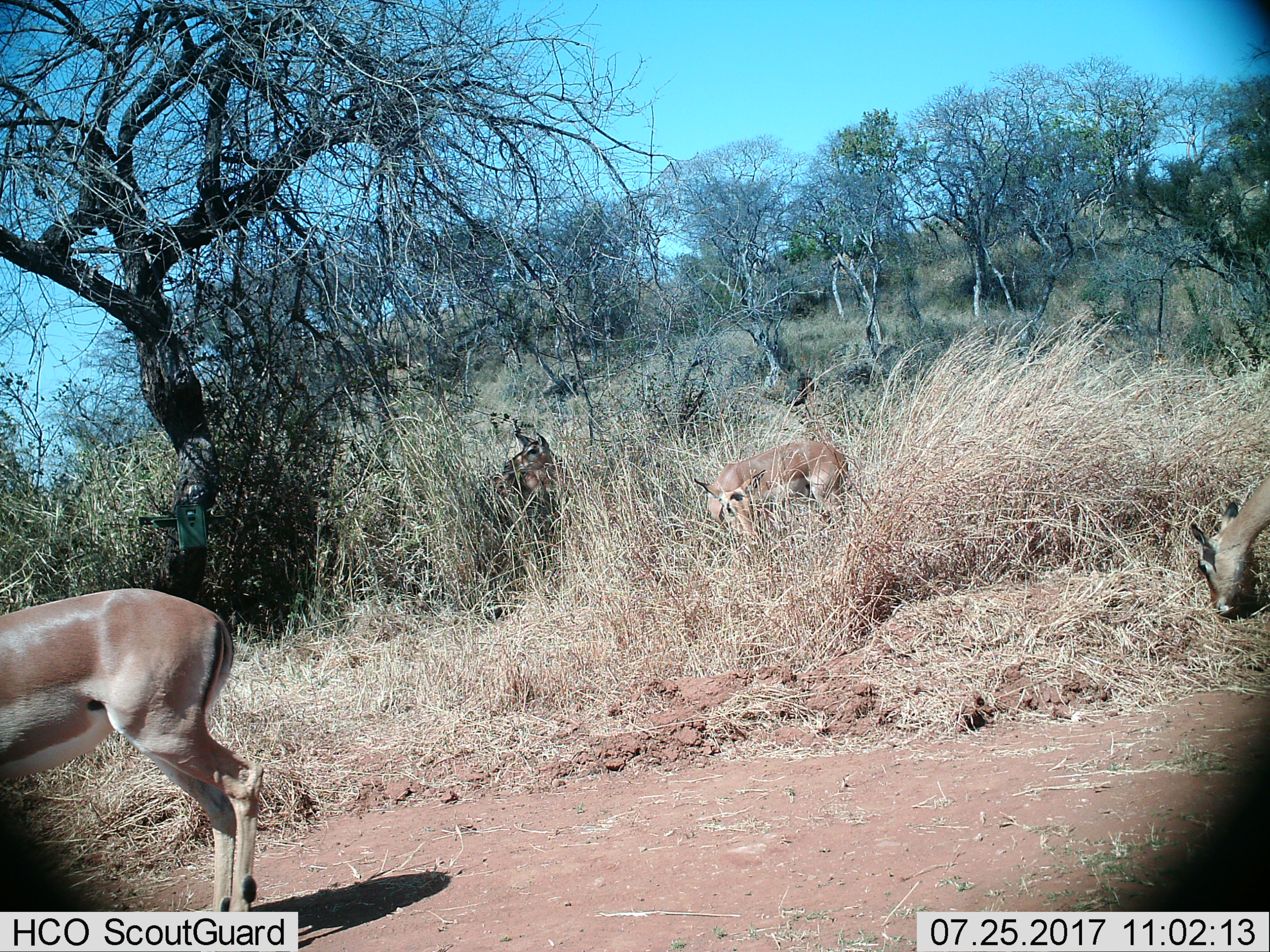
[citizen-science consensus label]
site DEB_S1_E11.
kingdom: Animalia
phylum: Chordata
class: Mammalia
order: Artiodactyla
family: Bovidae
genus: Aepyceros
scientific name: Aepyceros melampus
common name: impala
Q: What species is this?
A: Impala (Aepyceros melampus).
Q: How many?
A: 4.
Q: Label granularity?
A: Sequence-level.